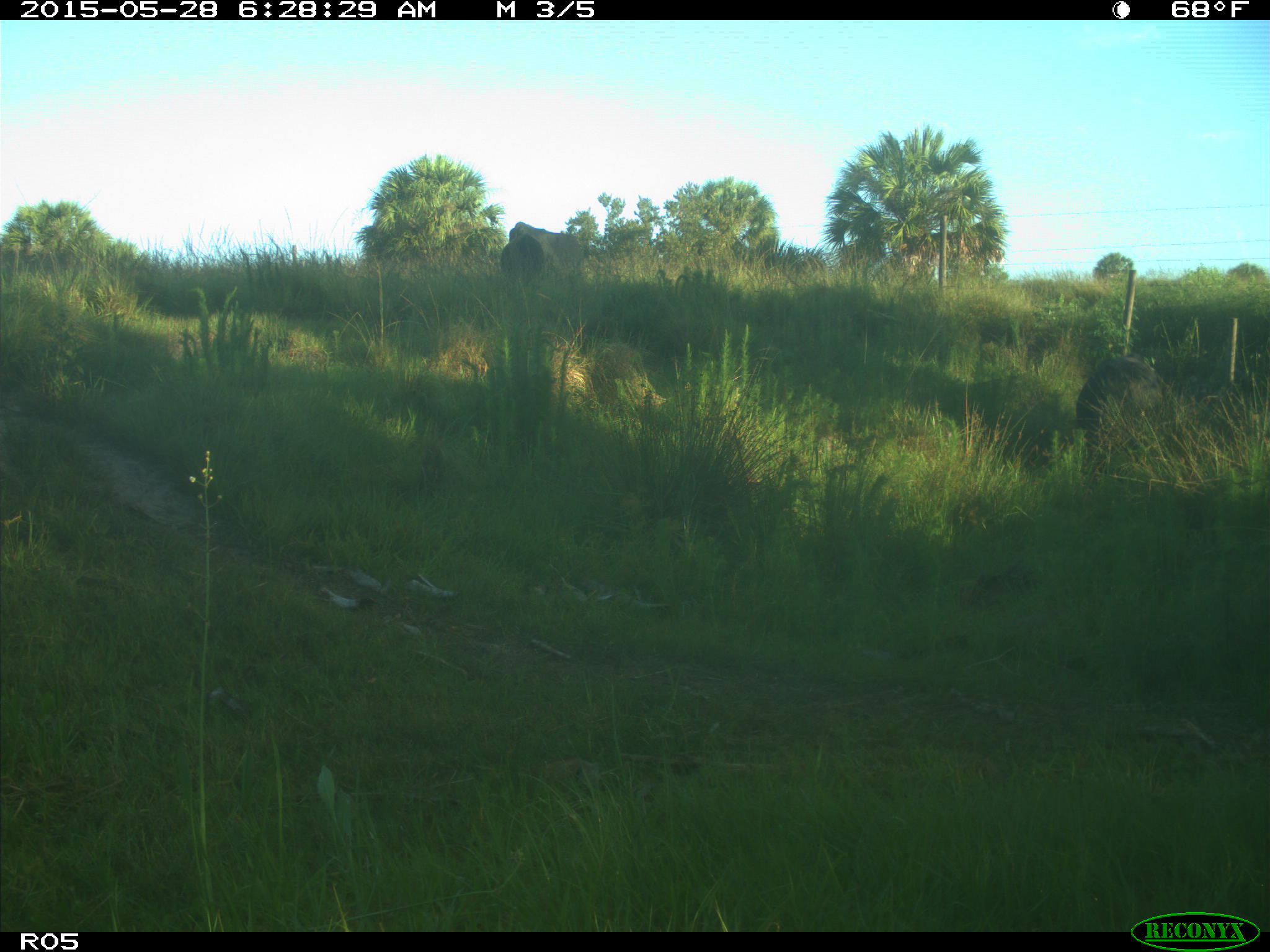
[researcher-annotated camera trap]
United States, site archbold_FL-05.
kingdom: Animalia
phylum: Chordata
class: Mammalia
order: Artiodactyla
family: Bovidae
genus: Bos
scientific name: Bos taurus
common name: domestic cow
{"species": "Bos taurus (domestic cow)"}